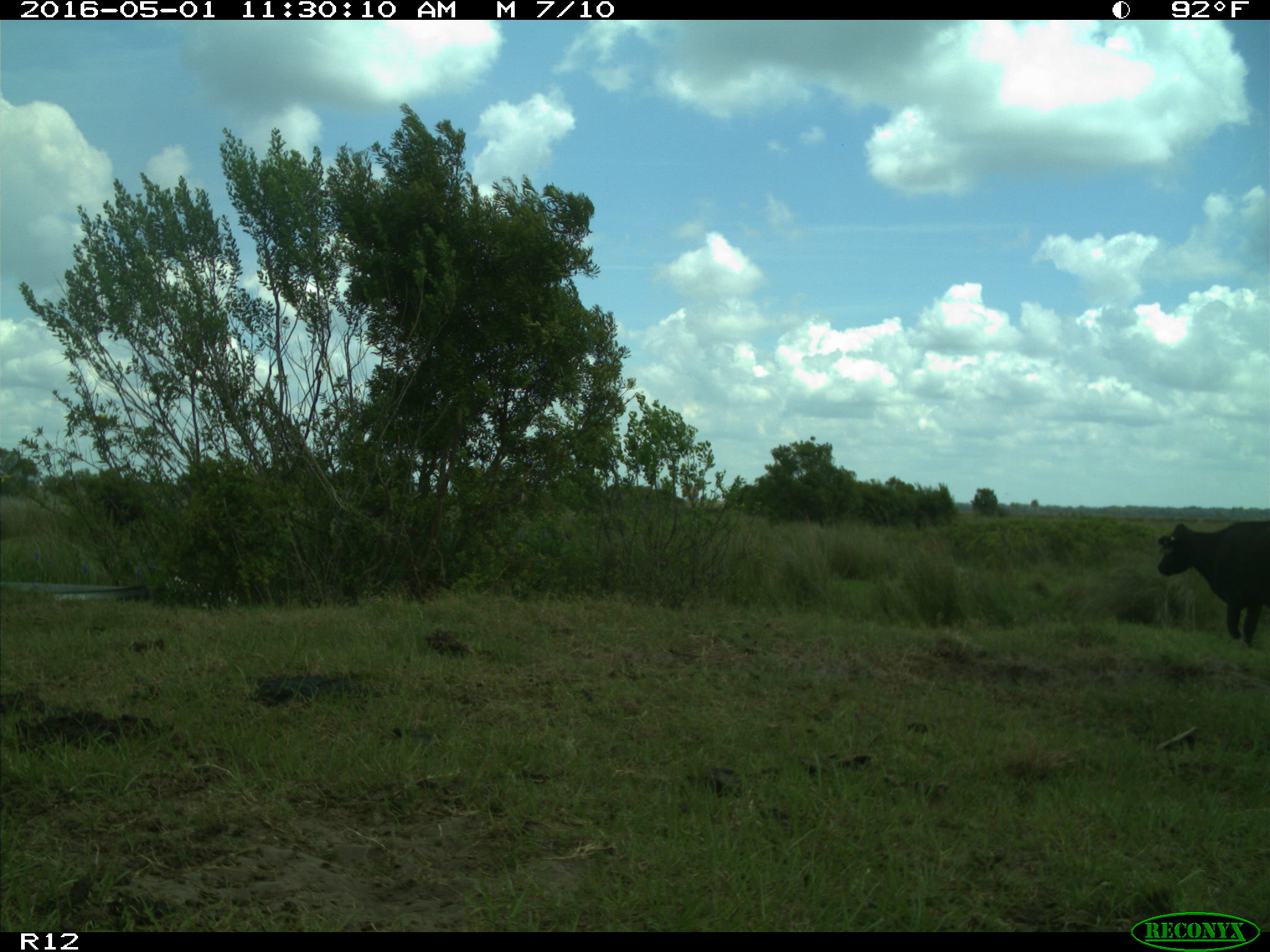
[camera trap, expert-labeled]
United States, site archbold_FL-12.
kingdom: Animalia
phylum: Chordata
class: Mammalia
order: Artiodactyla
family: Bovidae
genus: Bos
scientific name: Bos taurus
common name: domestic cow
Bos taurus (domestic cow).